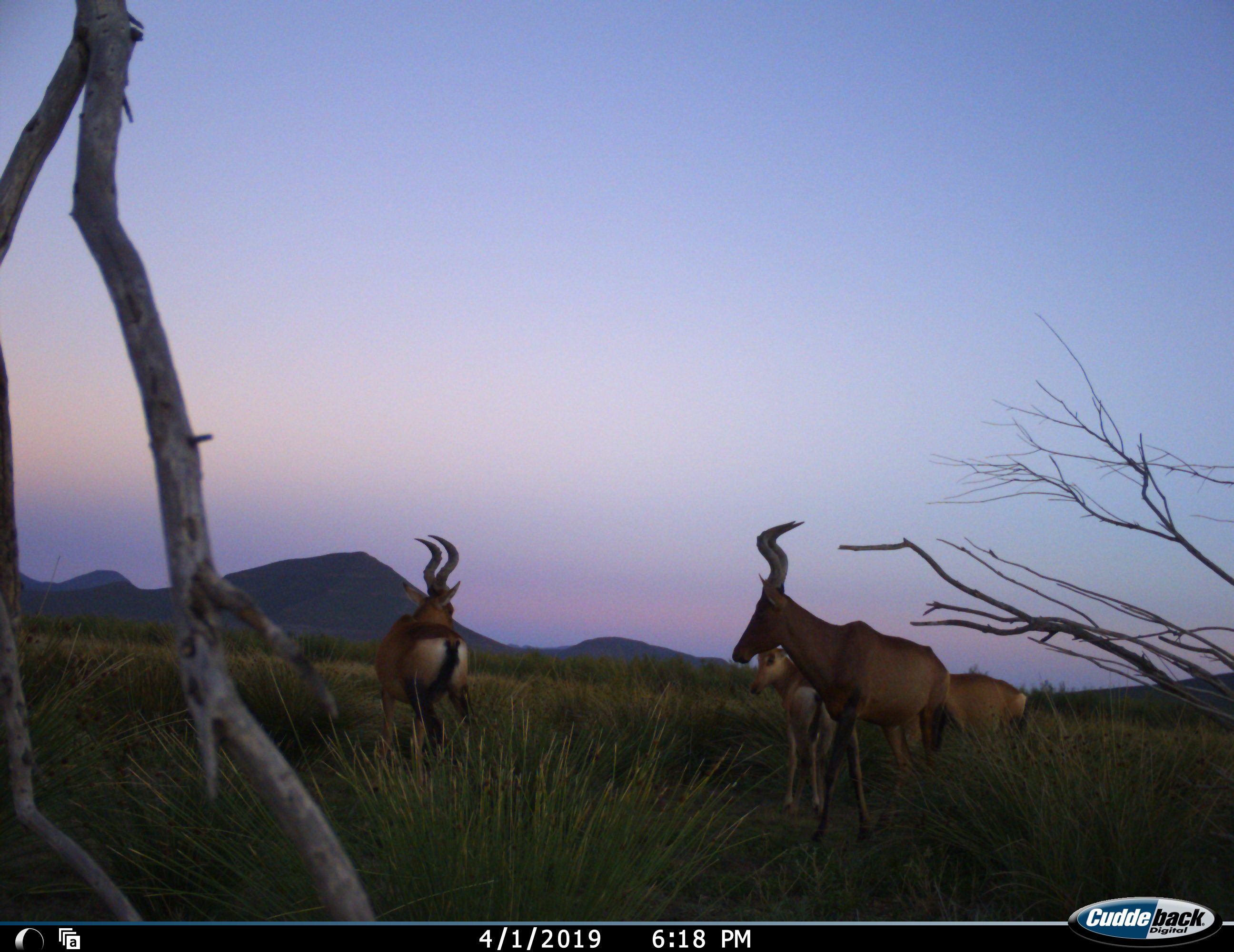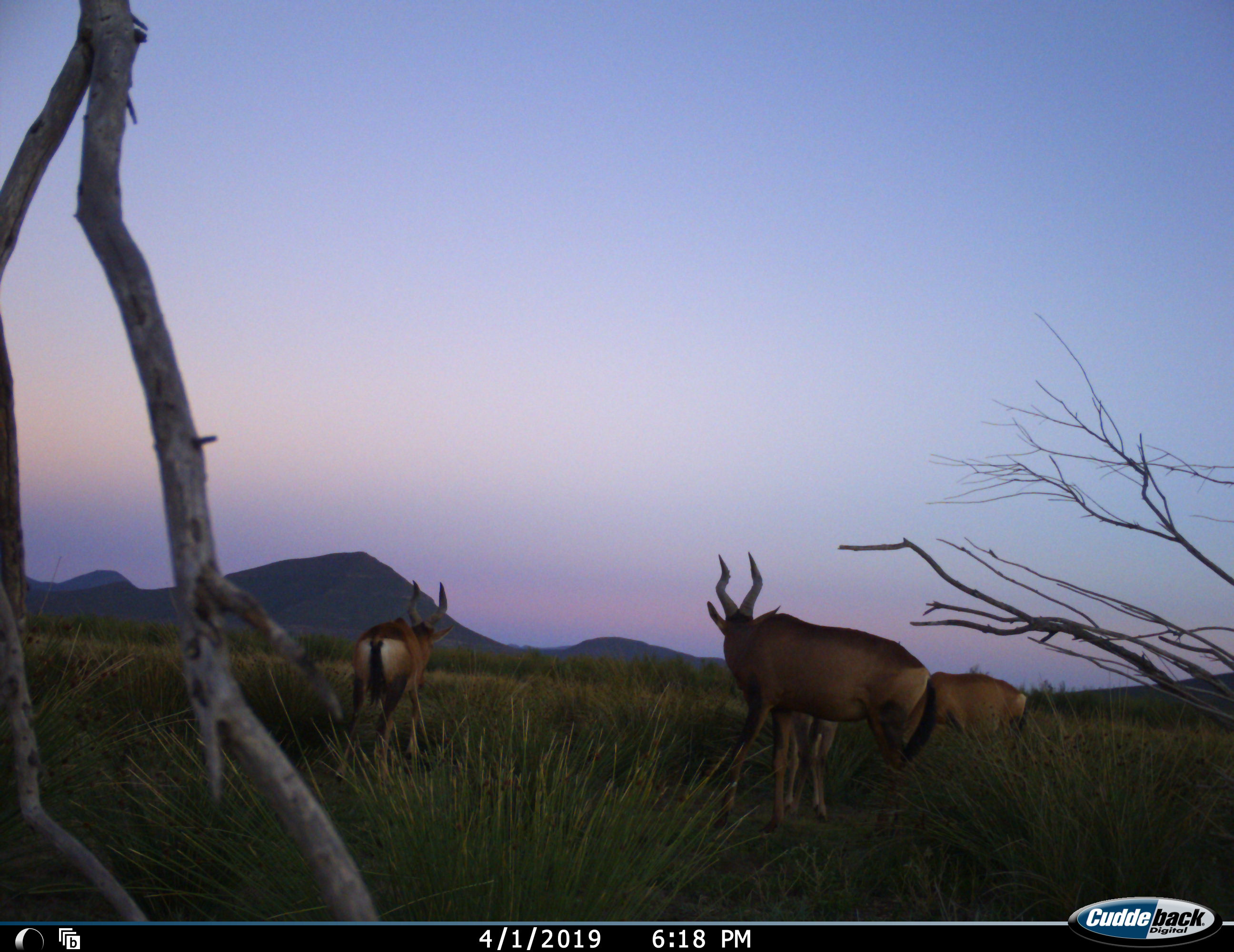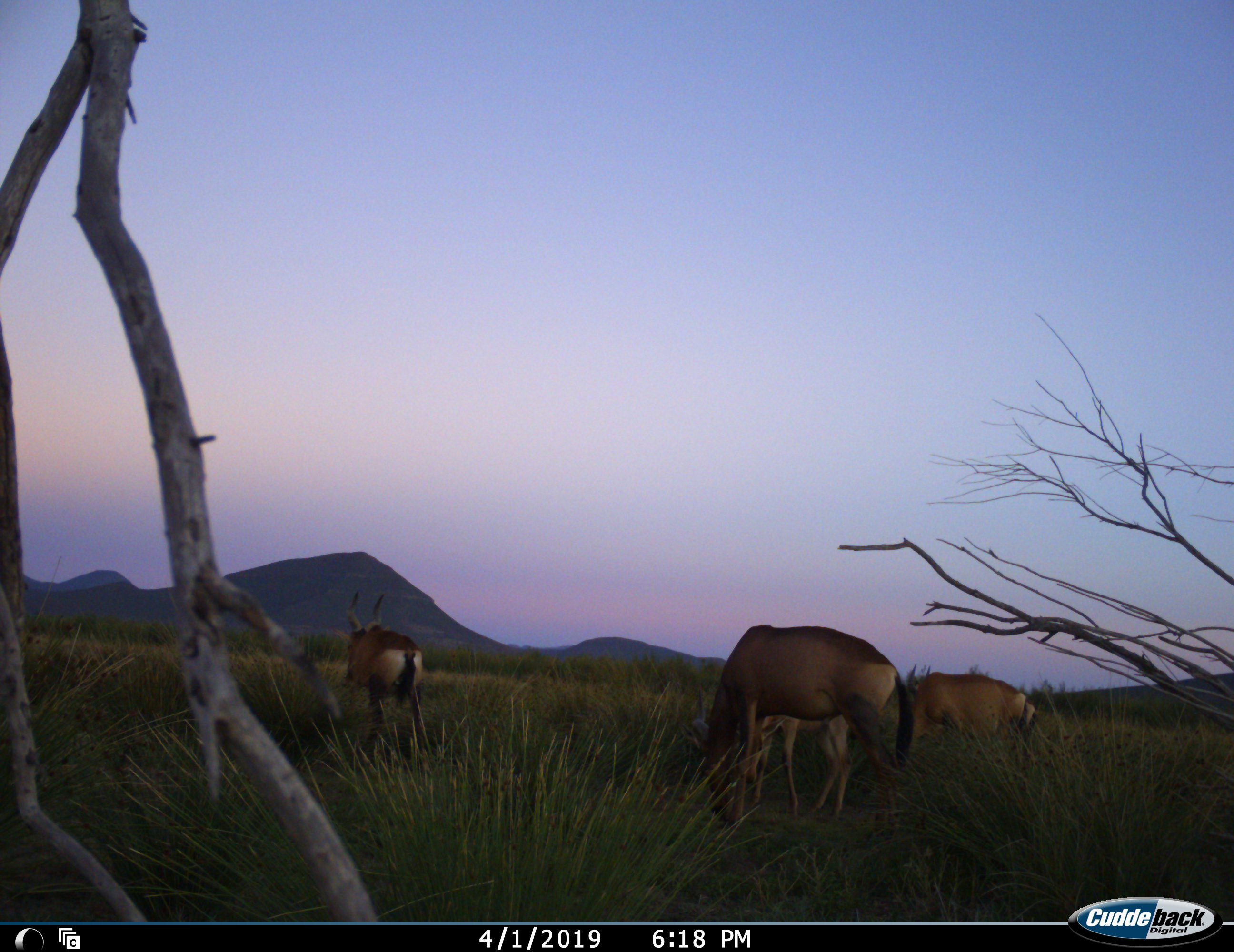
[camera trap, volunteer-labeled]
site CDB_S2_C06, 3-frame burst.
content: unidentified animal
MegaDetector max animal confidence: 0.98